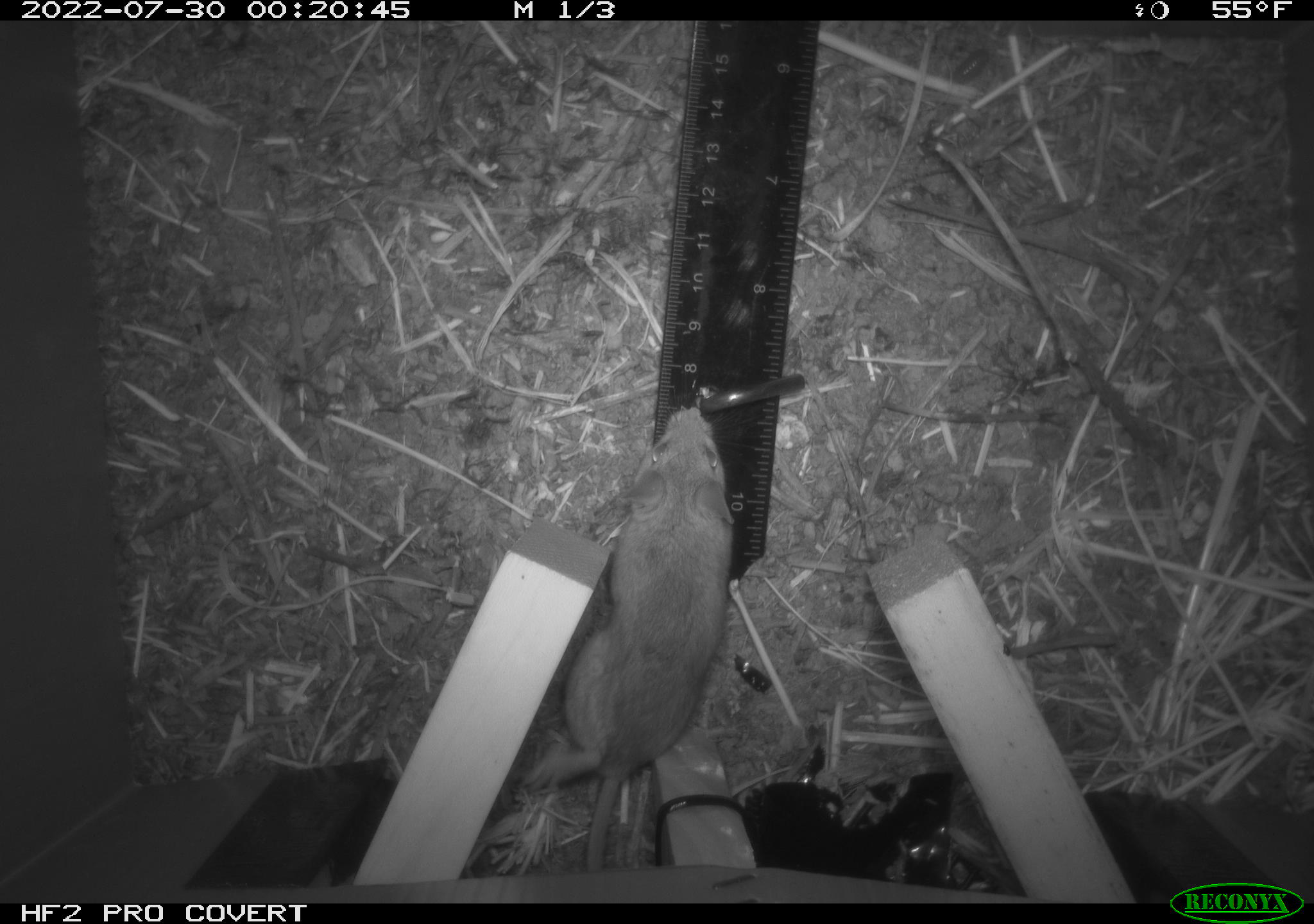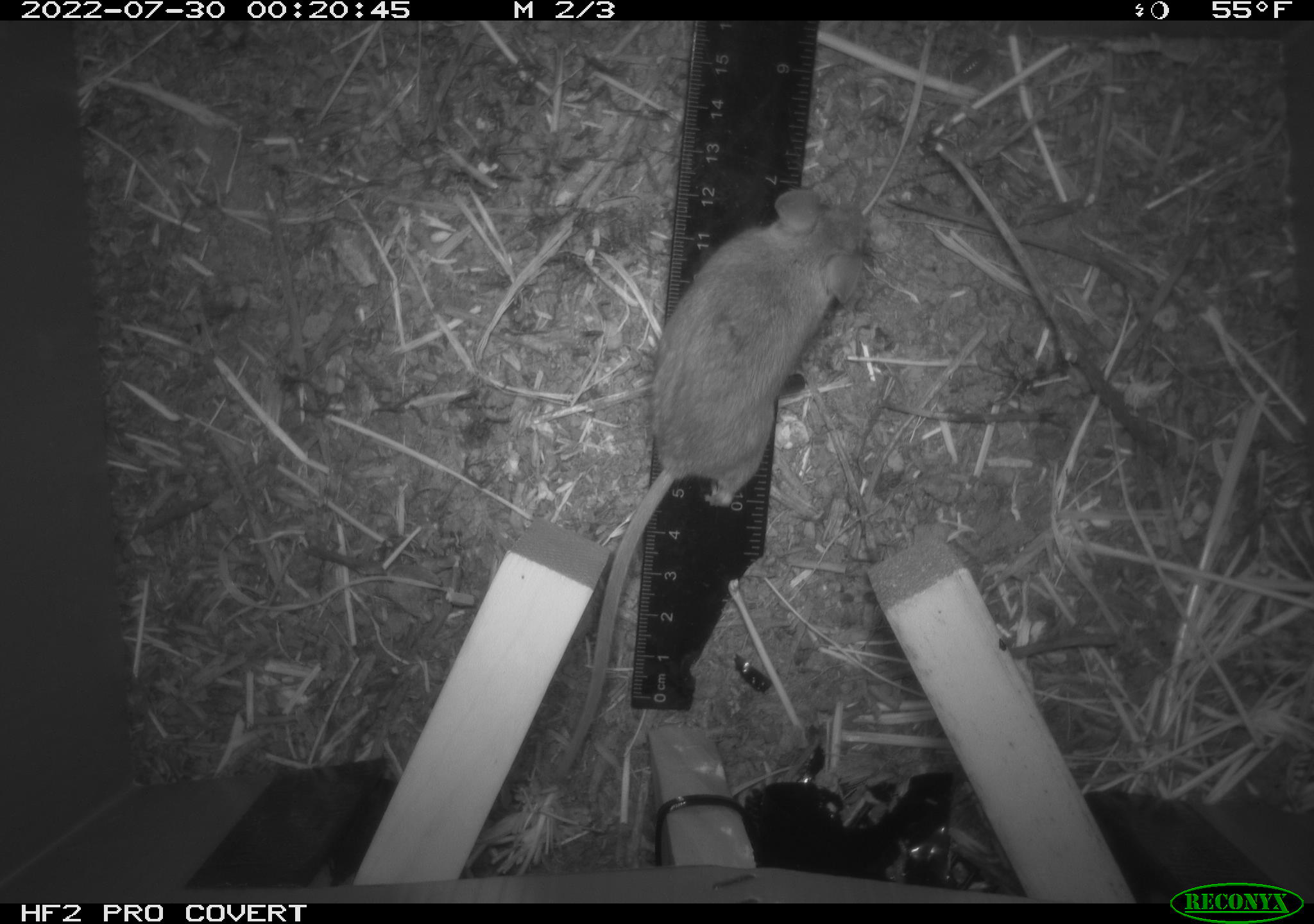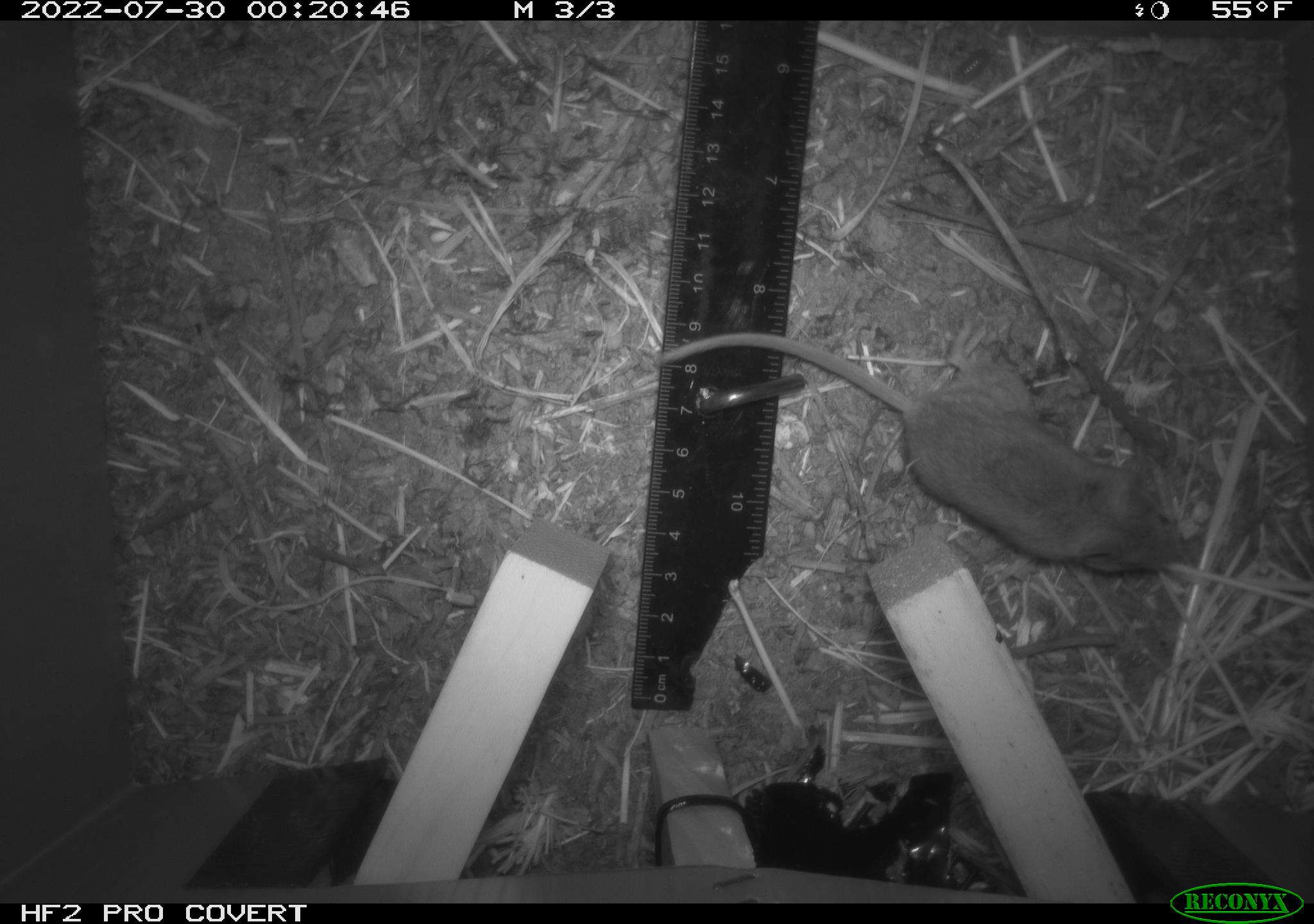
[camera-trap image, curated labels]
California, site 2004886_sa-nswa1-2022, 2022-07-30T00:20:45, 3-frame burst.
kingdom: Animalia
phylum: Chordata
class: Mammalia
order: Rodentia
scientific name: Rodentia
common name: mouse species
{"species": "mouse species (Rodentia)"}